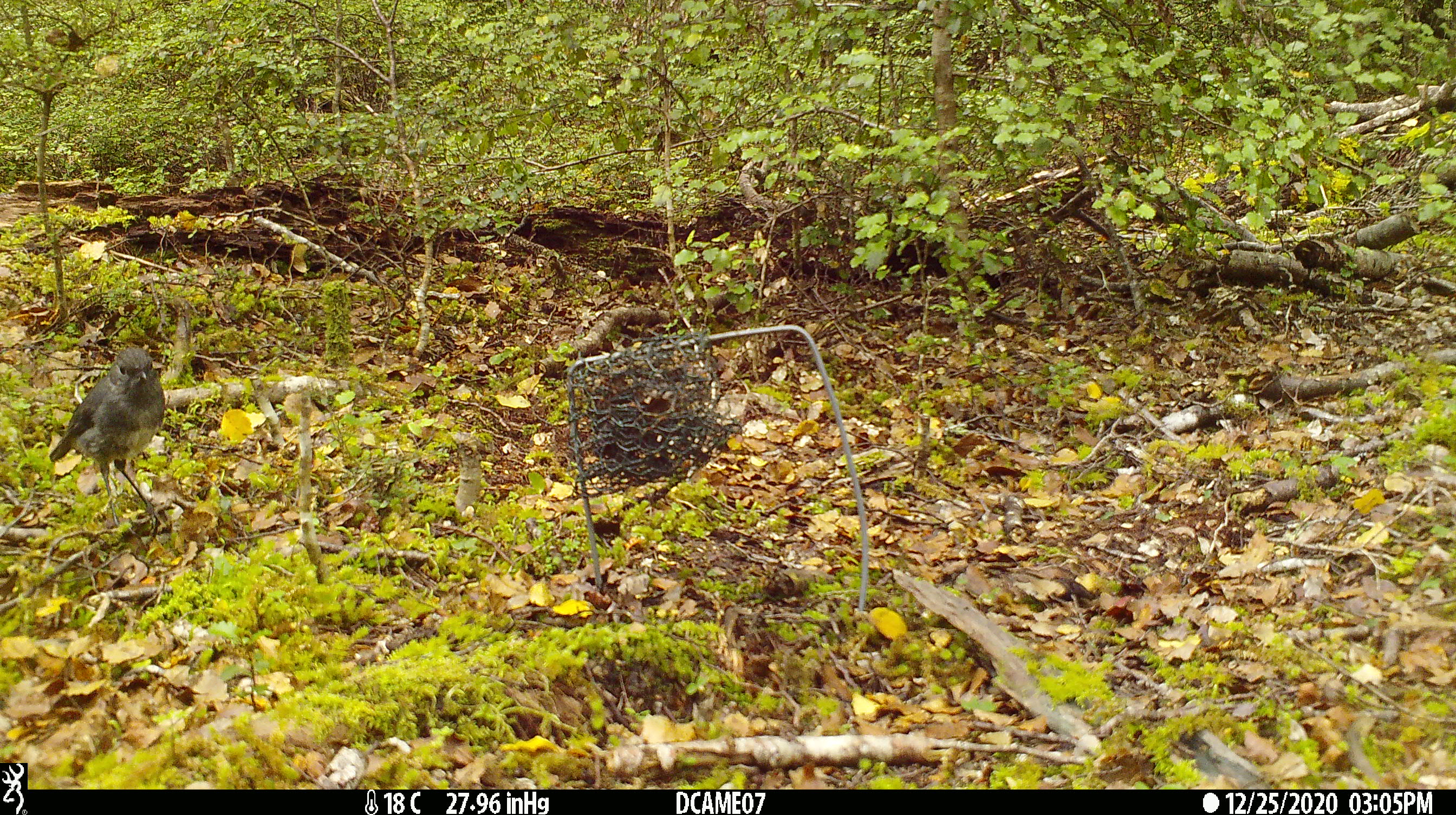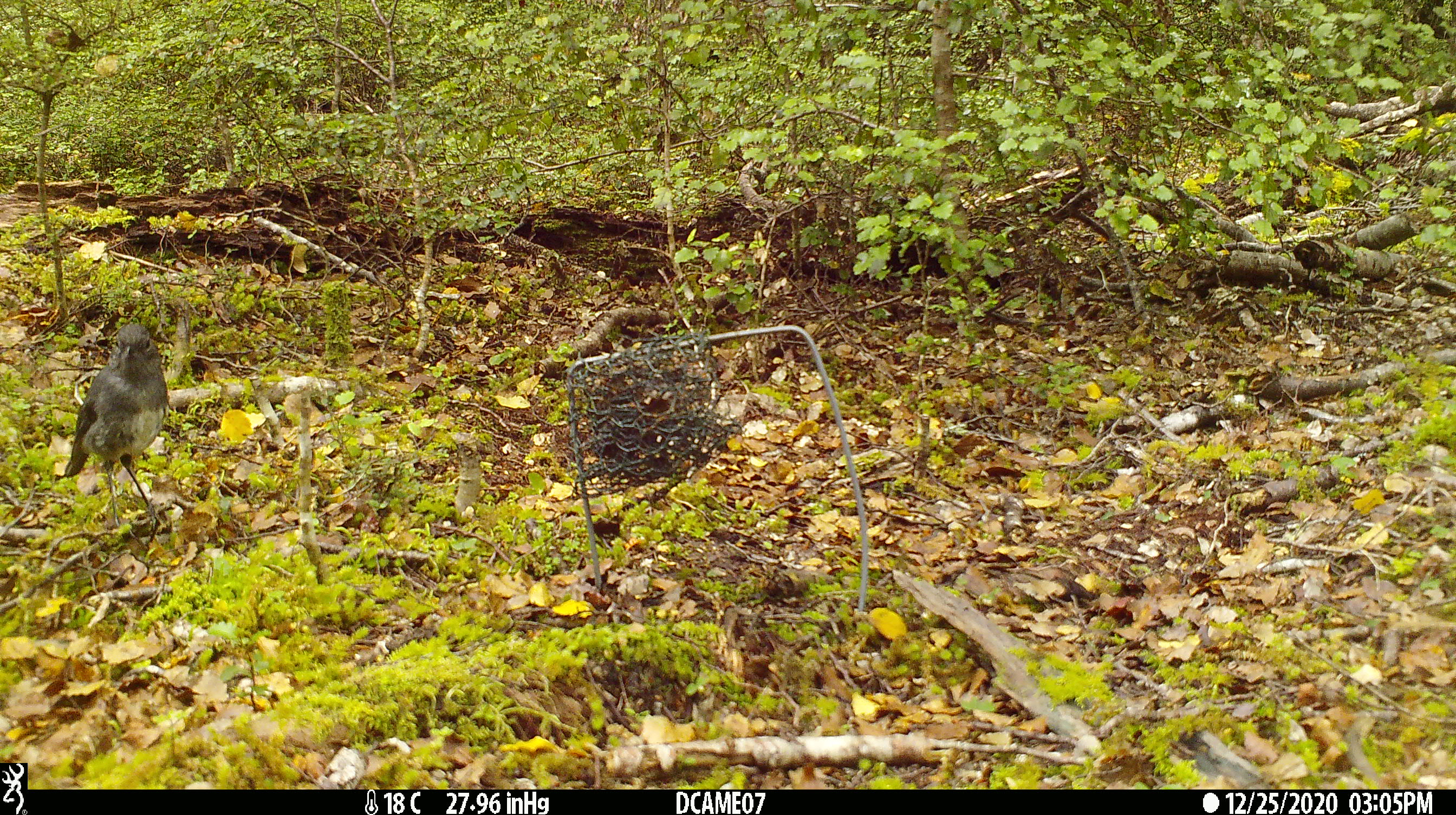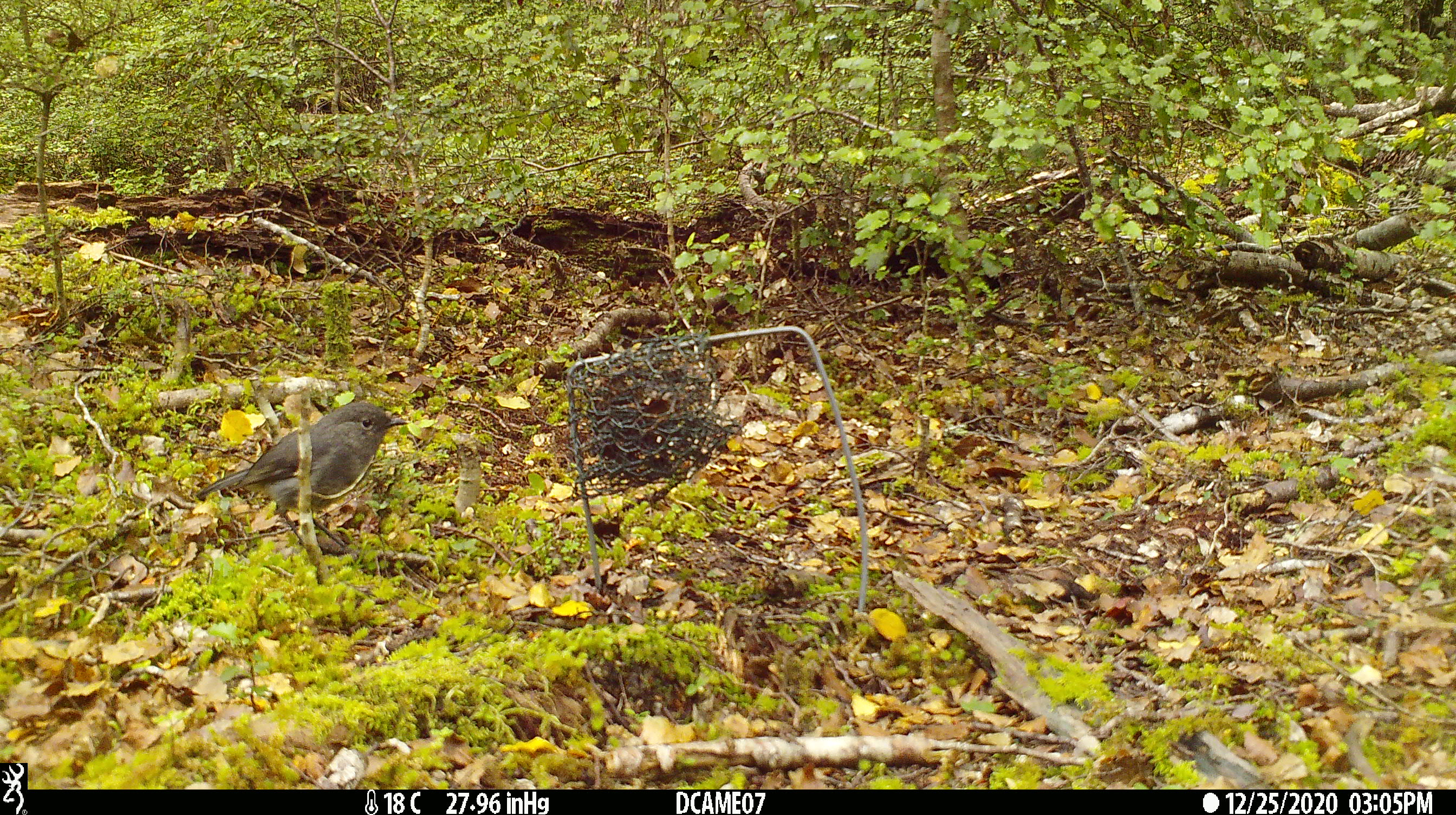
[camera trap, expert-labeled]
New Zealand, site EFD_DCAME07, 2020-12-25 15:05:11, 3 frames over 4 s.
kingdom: Animalia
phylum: Chordata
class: Aves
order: Passeriformes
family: Petroicidae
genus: Petroica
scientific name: Petroica australis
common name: new zealand robin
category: robin